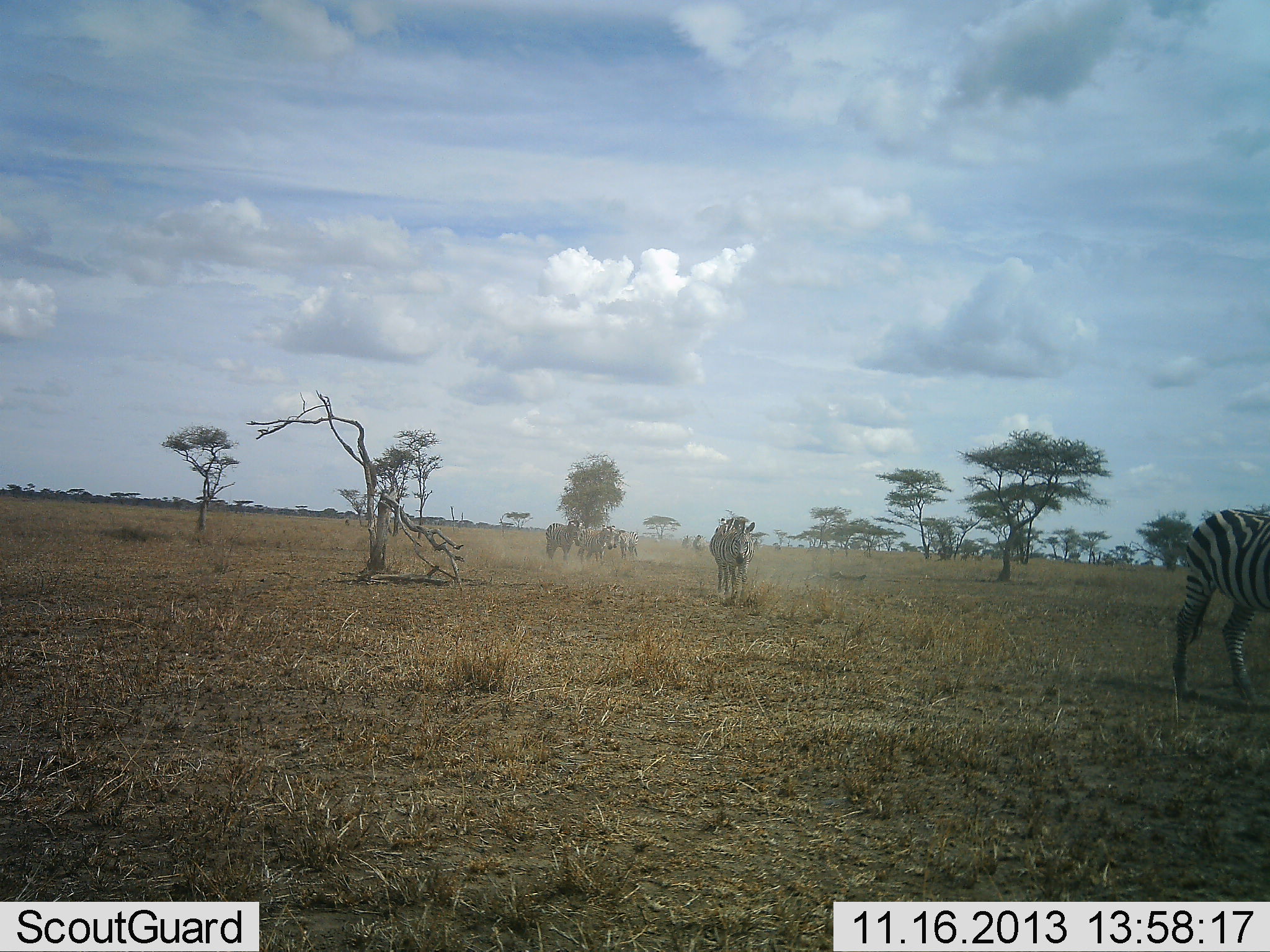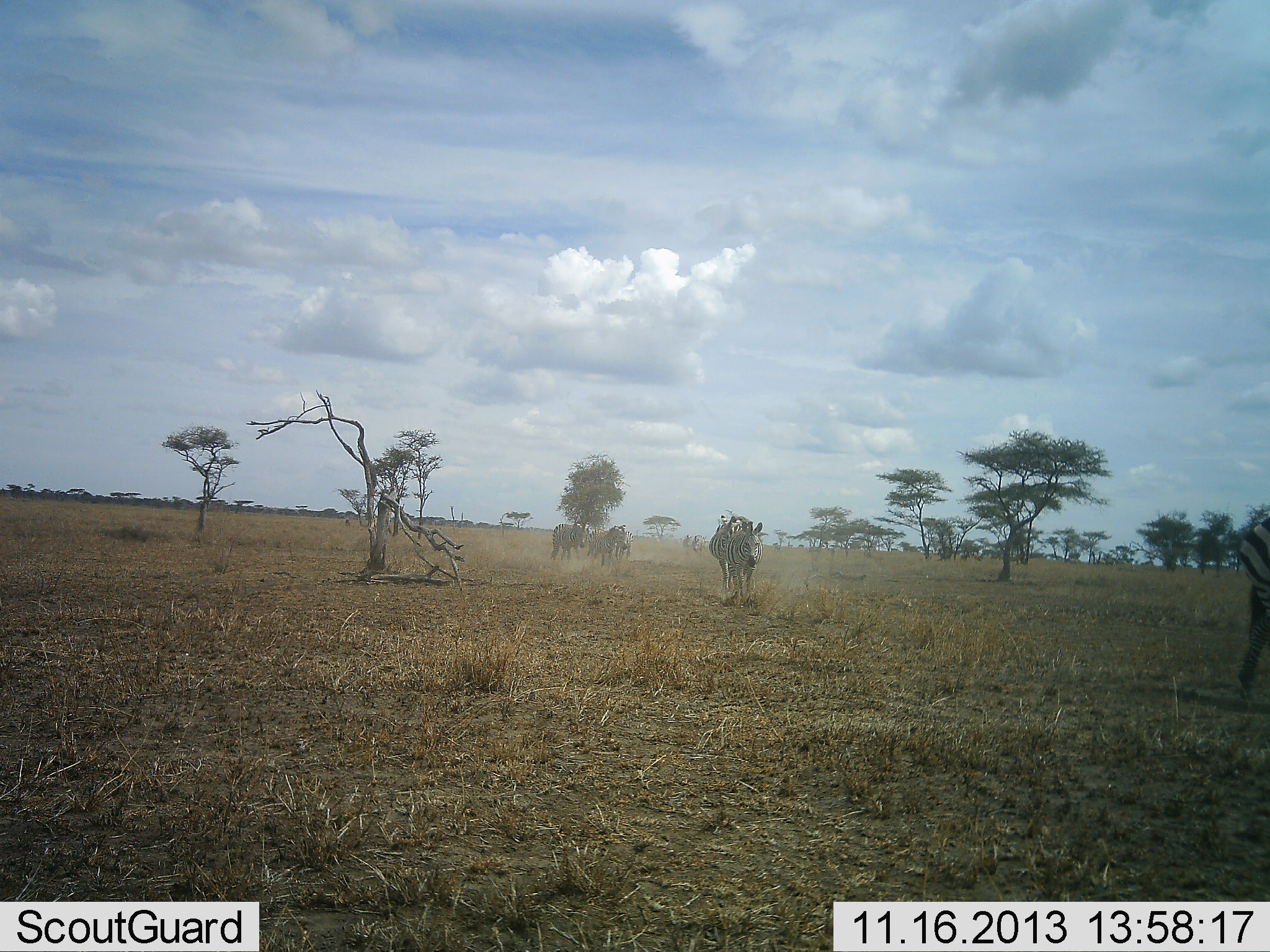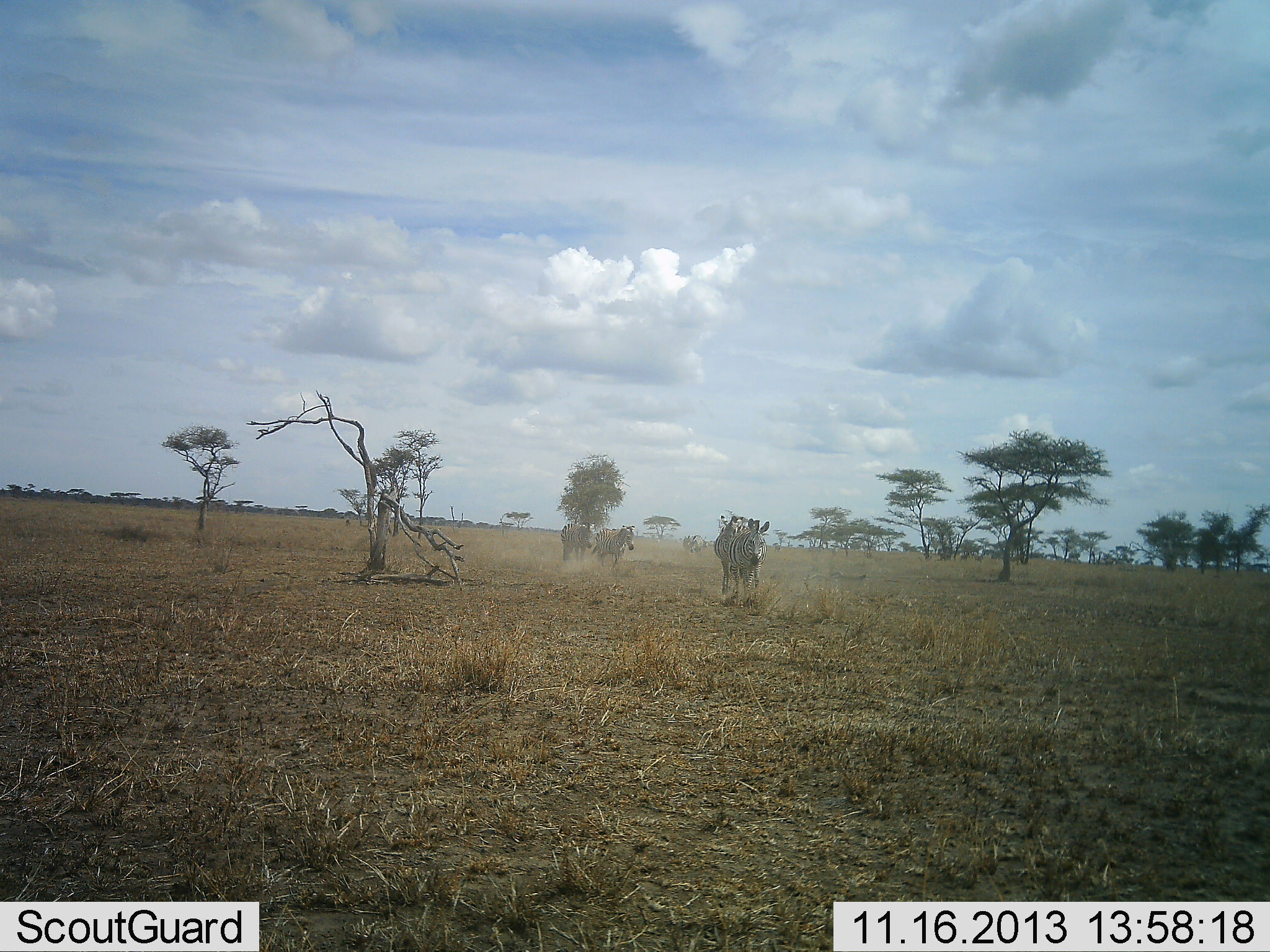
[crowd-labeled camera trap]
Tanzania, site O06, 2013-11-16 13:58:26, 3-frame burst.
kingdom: Animalia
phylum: Chordata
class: Mammalia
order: Perissodactyla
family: Equidae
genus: Equus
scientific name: Equus quagga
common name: plains zebra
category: zebra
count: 6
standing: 0%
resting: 0%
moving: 100%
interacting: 0%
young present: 0%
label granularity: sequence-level